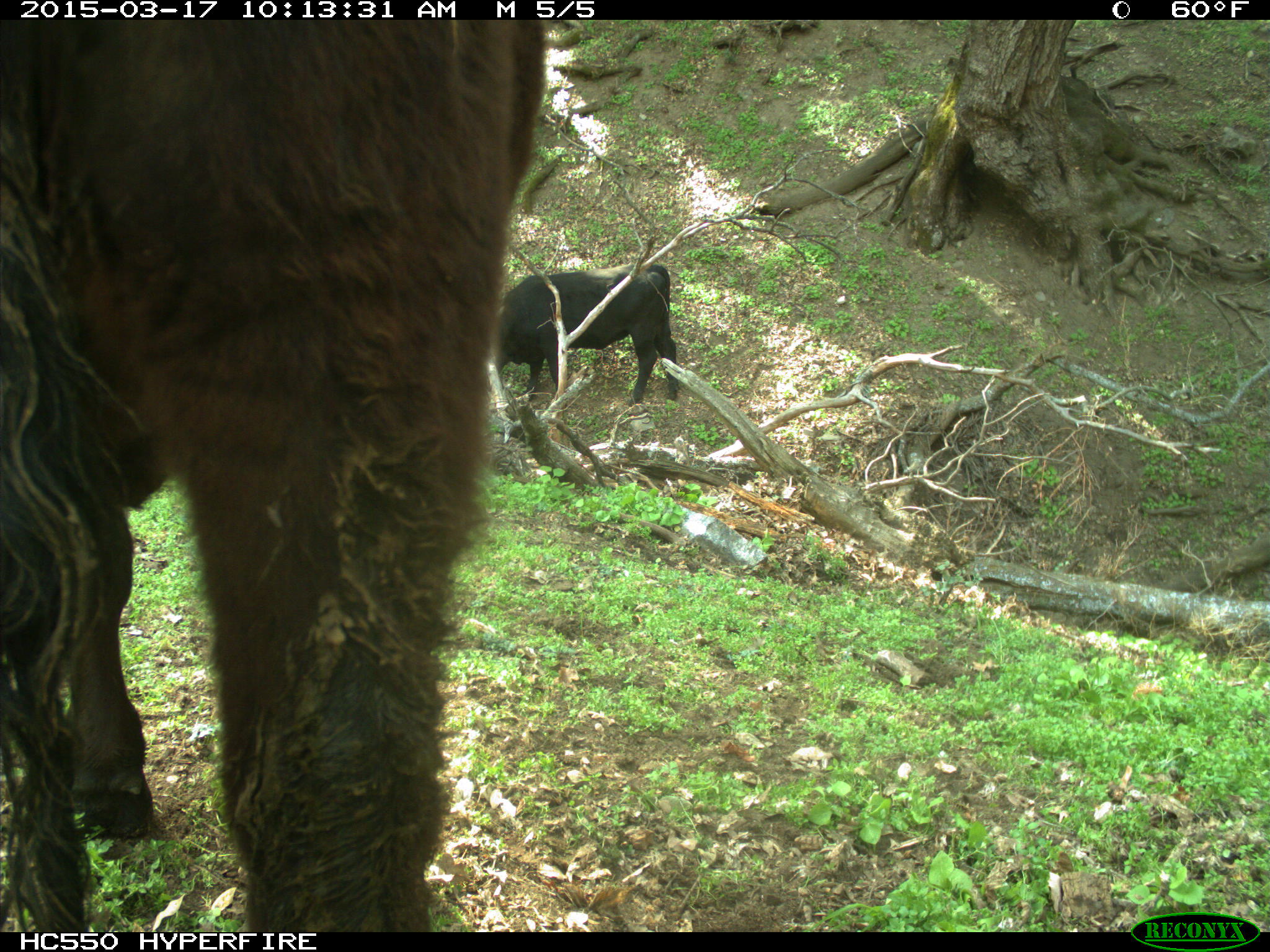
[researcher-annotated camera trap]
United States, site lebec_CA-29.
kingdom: Animalia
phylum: Chordata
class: Mammalia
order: Artiodactyla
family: Bovidae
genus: Bos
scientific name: Bos taurus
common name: domestic cow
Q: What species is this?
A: Bos taurus (domestic cow).